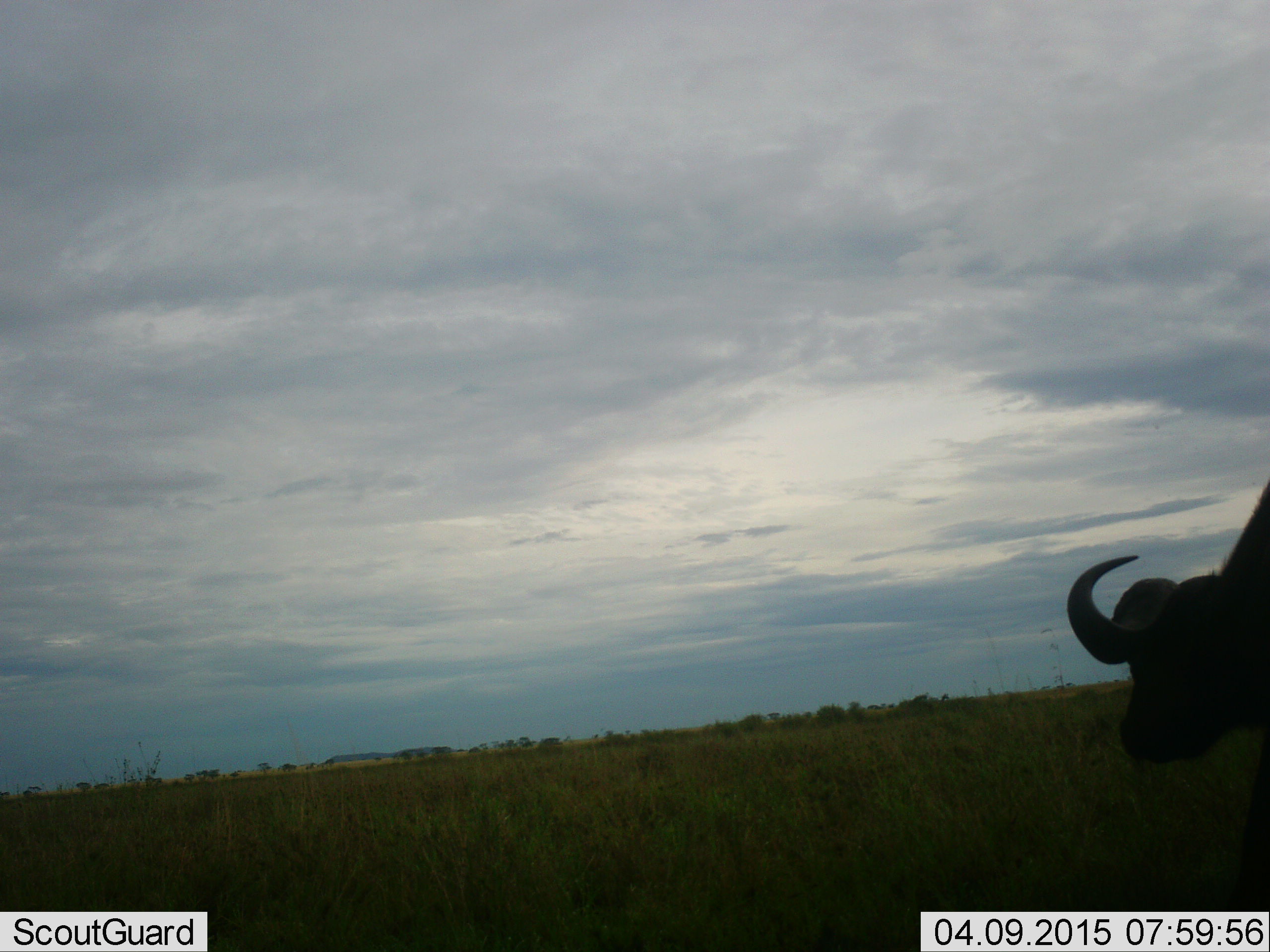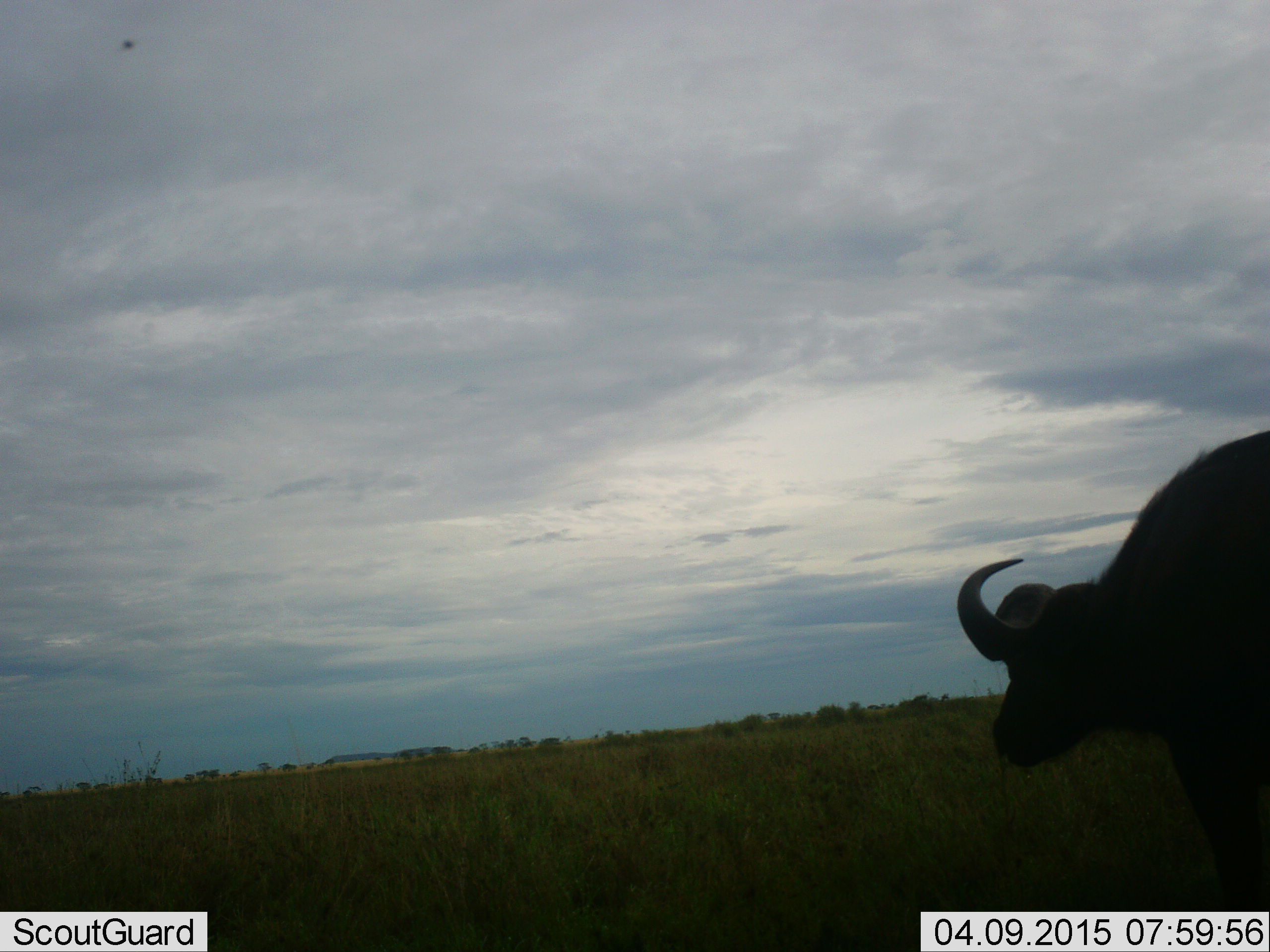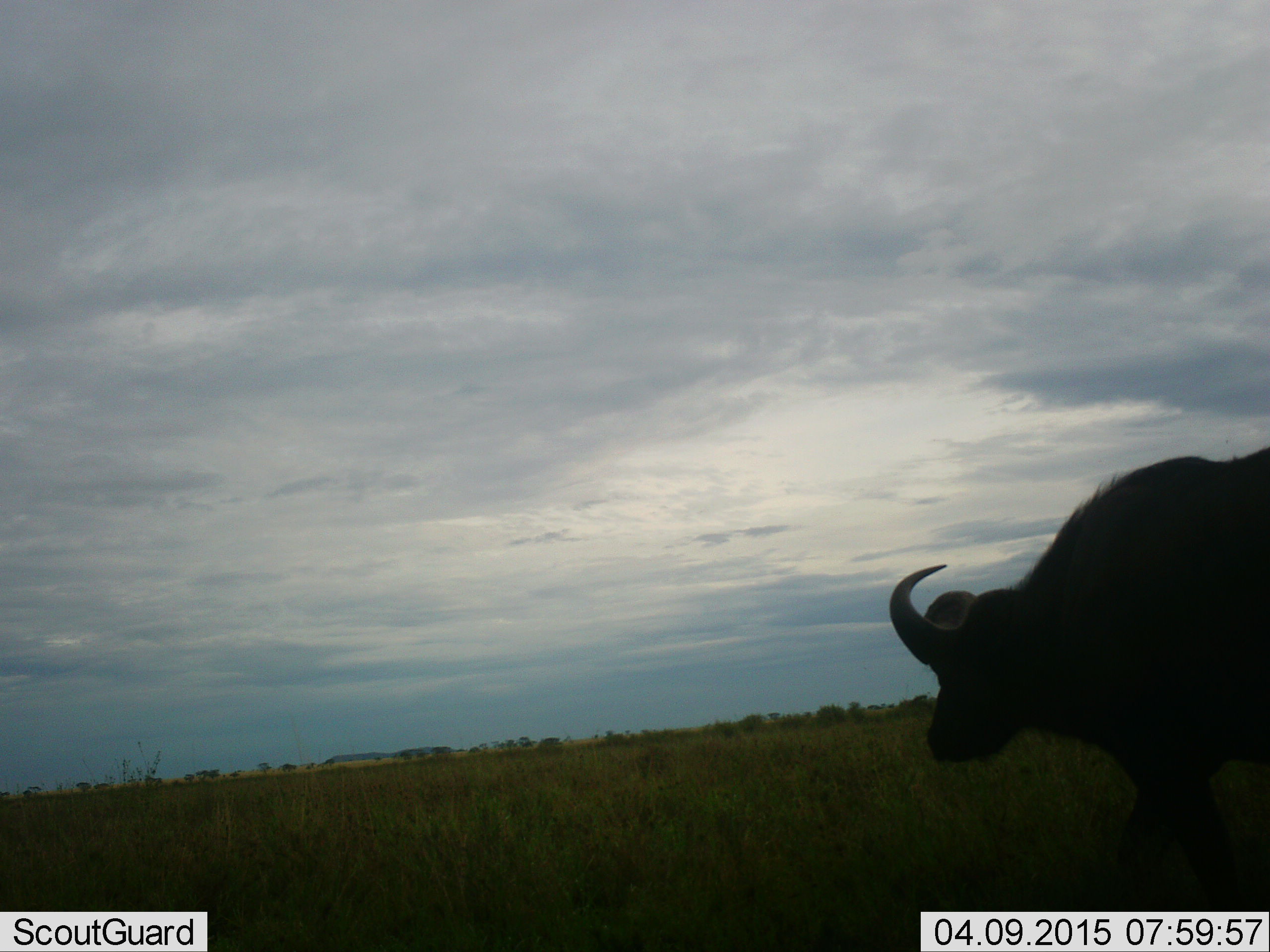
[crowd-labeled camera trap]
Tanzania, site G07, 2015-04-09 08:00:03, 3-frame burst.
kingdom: Animalia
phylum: Chordata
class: Mammalia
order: Artiodactyla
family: Bovidae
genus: Syncerus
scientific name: Syncerus caffer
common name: cape buffalo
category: buffalo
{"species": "buffalo (cape buffalo) (Syncerus caffer)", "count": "1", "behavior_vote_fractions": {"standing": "18%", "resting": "0%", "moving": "82%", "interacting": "0%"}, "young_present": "0%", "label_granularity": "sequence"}